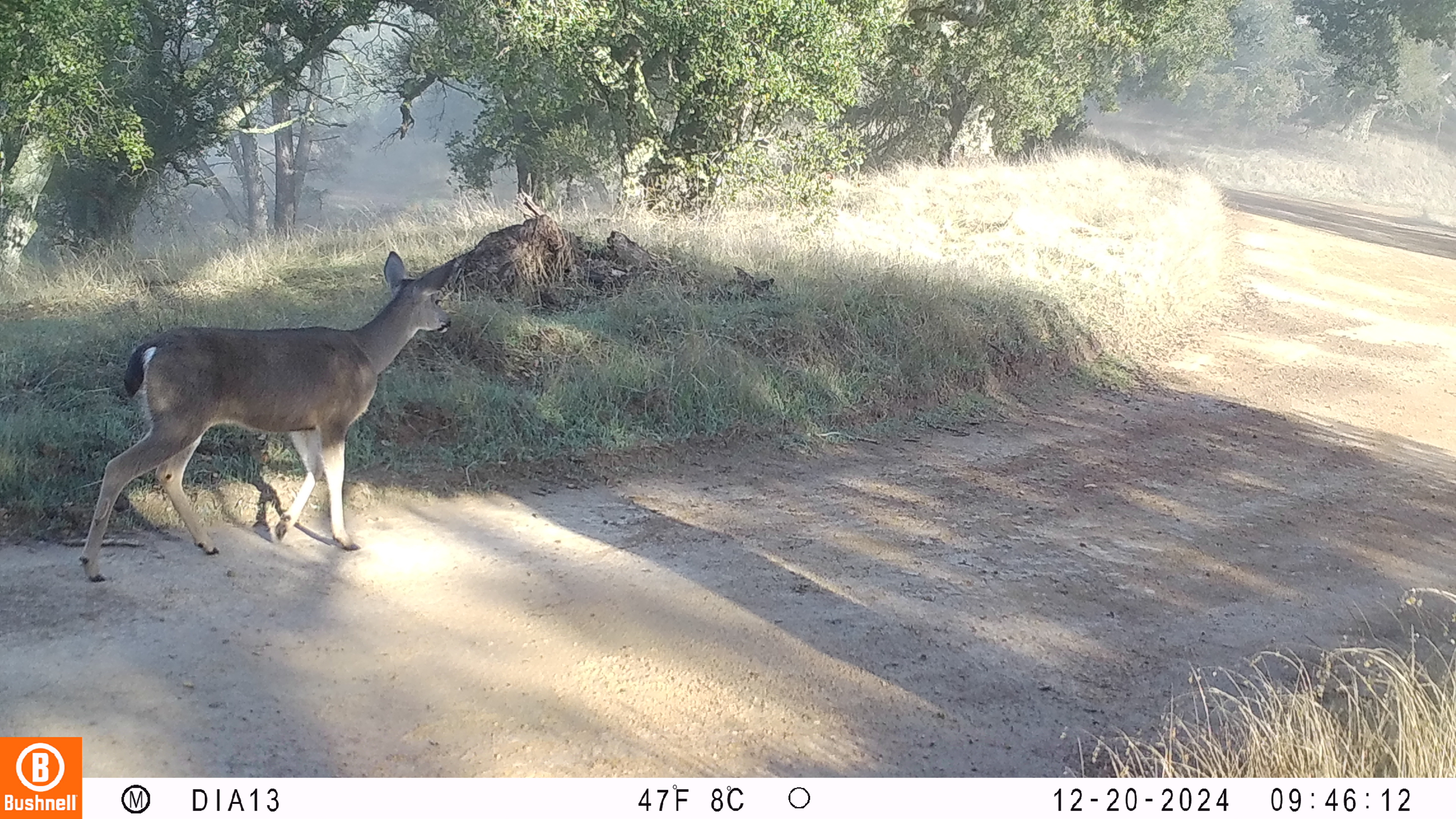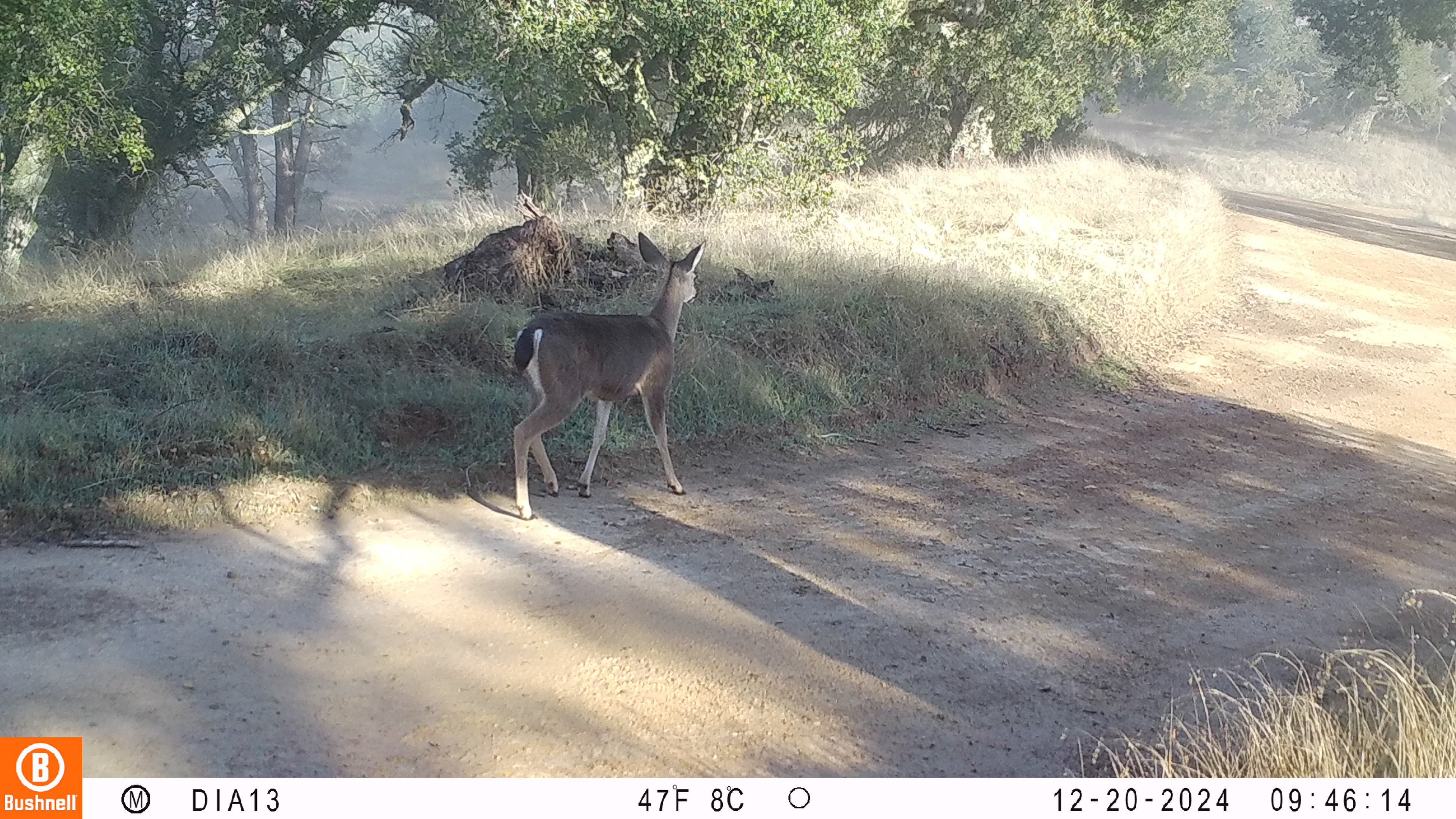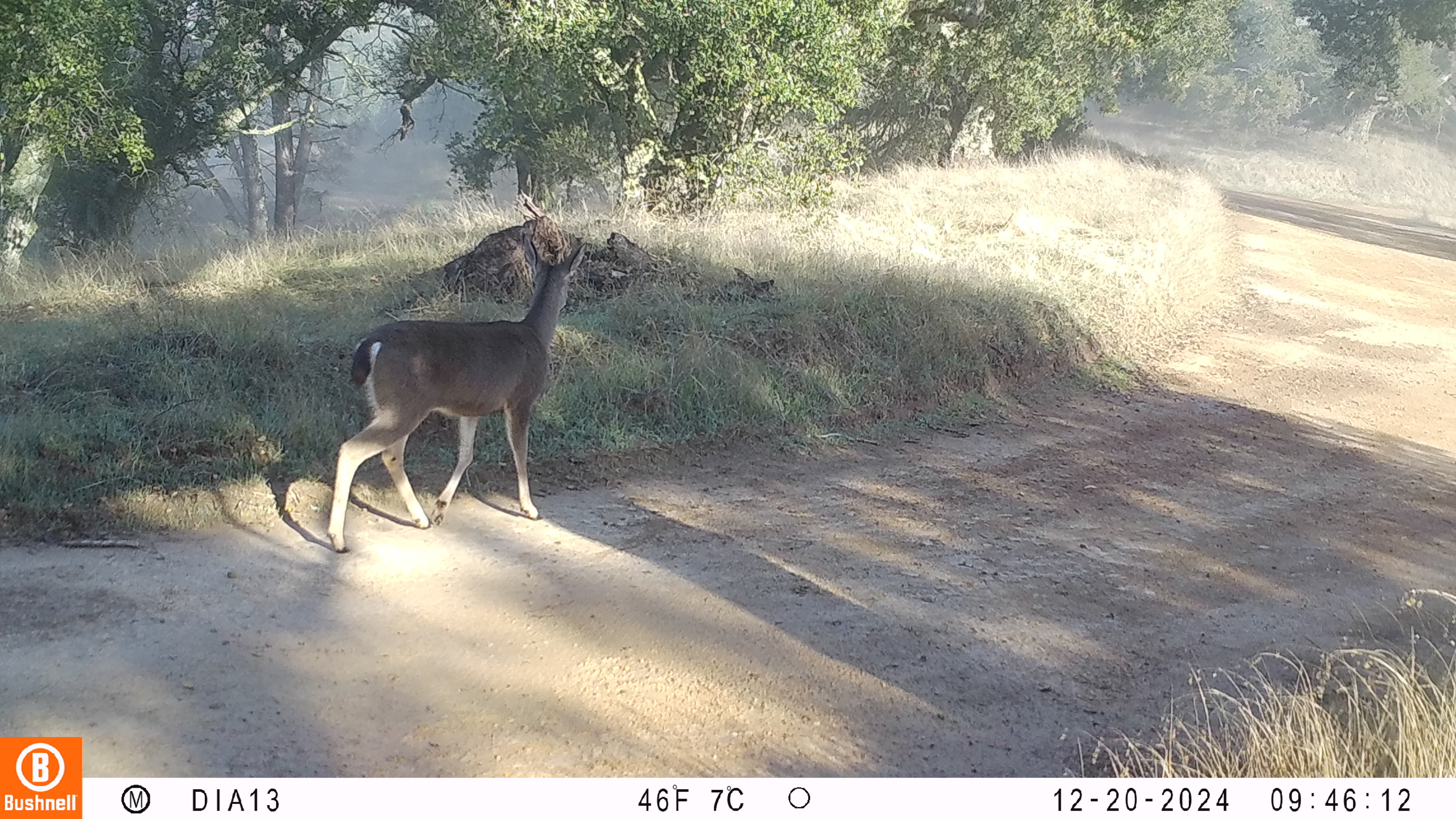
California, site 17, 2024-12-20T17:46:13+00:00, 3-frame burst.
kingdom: Animalia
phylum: Chordata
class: Mammalia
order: Artiodactyla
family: Cervidae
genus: Odocoileus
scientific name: Odocoileus hemionus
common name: mule deer